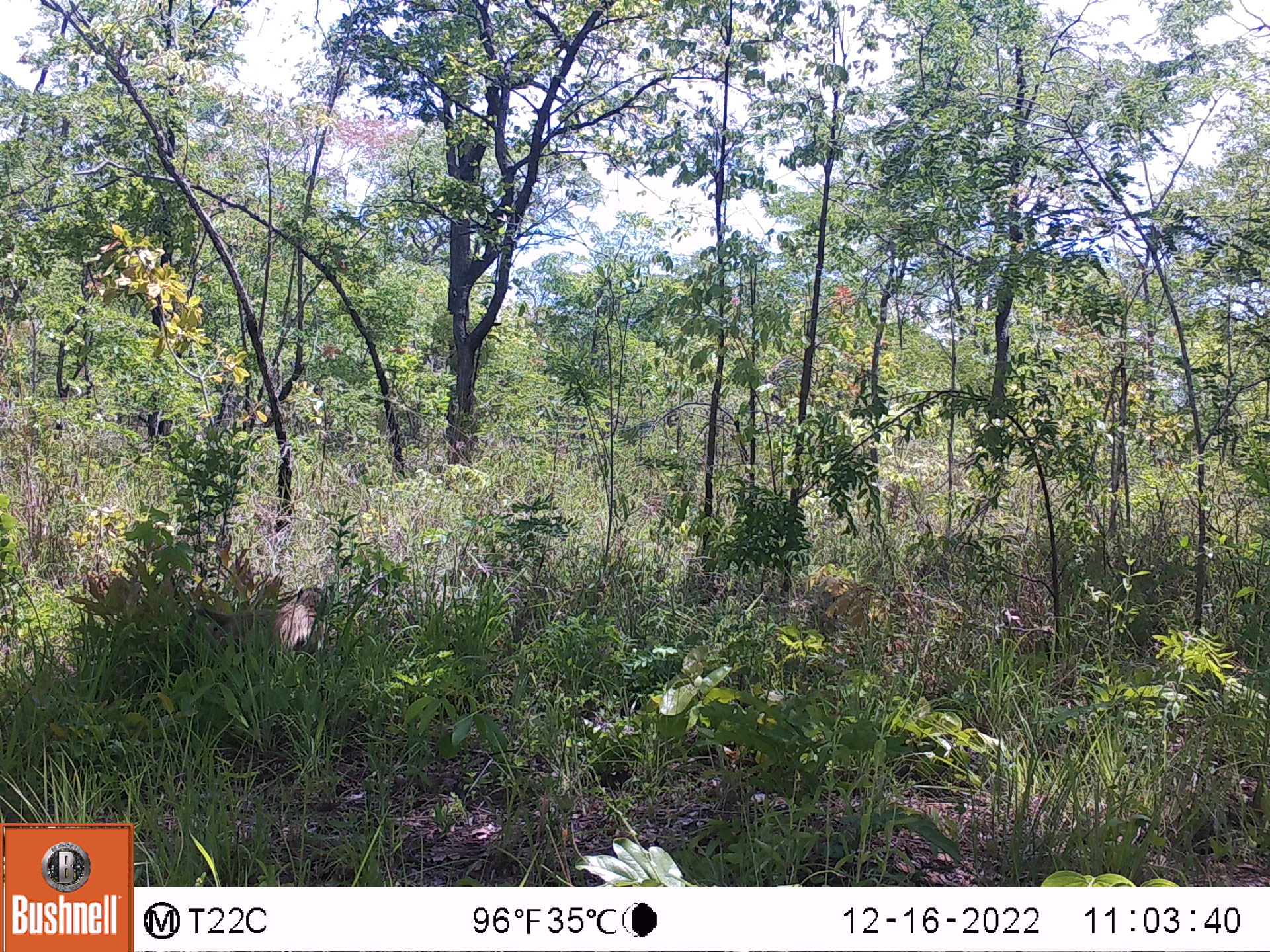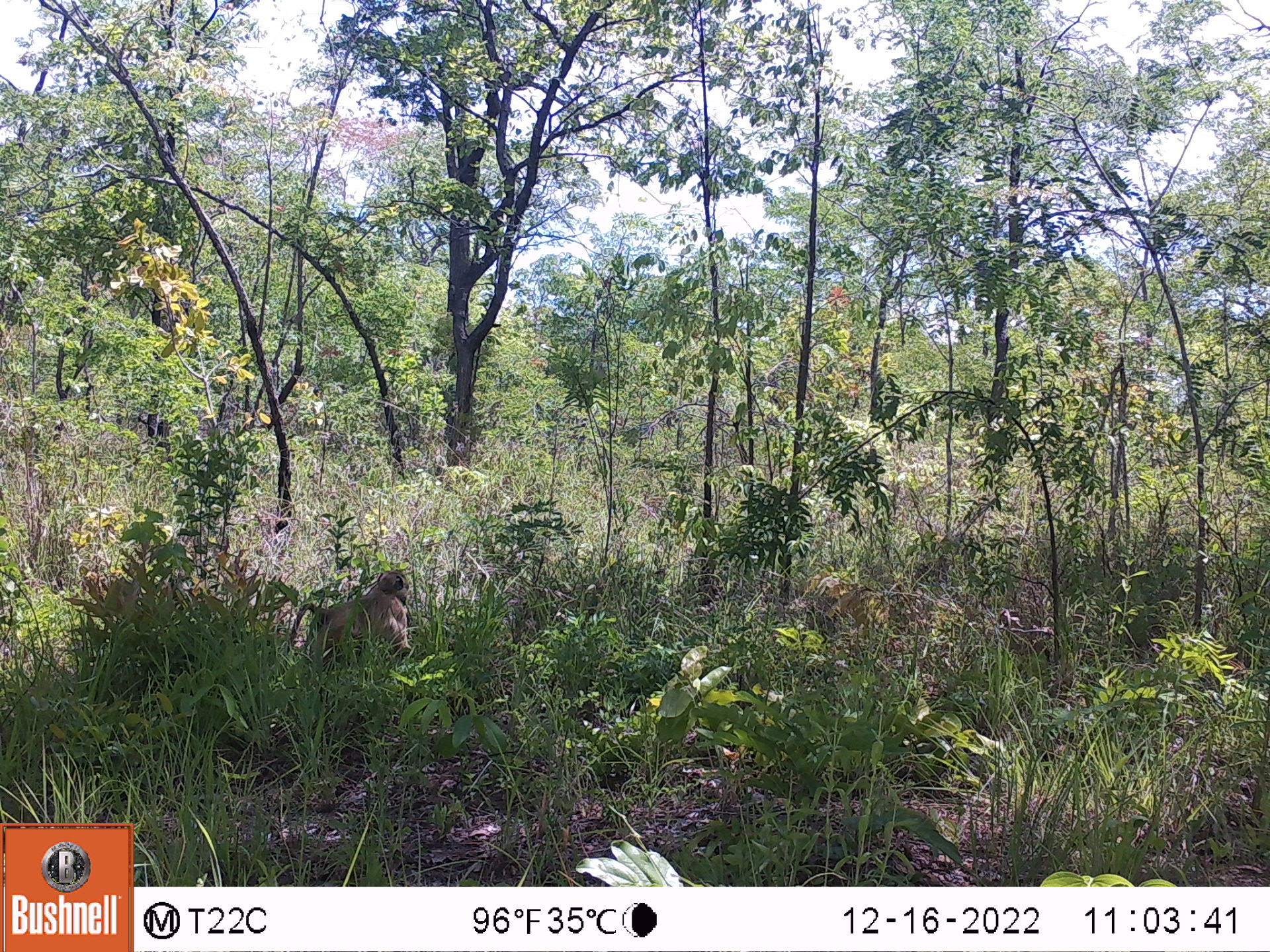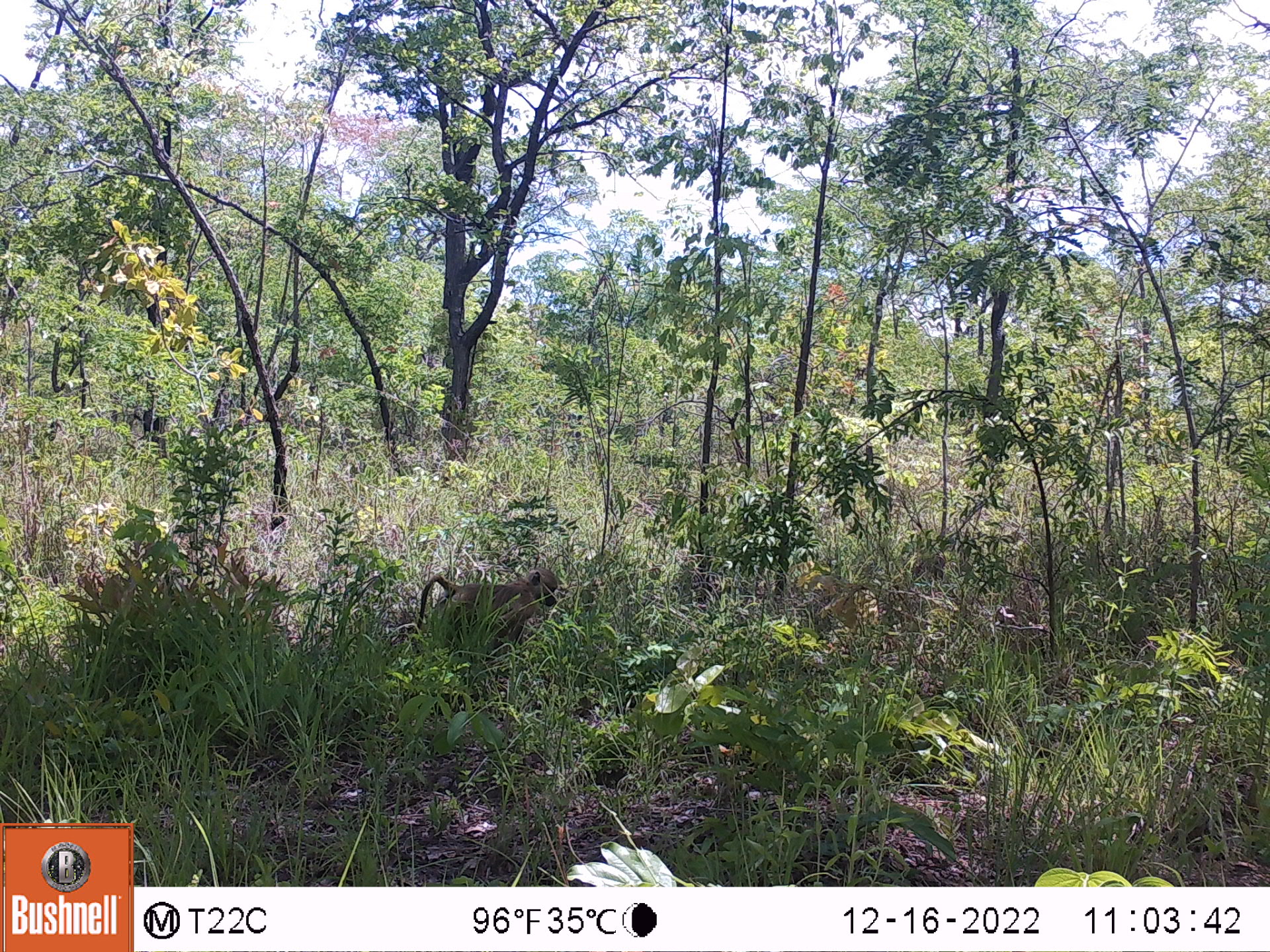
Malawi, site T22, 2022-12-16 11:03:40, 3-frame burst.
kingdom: Animalia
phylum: Chordata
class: Mammalia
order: Primates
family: Cercopithecidae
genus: Papio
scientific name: Papio cynocephalus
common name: yellow baboon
Yellow baboon (Papio cynocephalus), count 1.